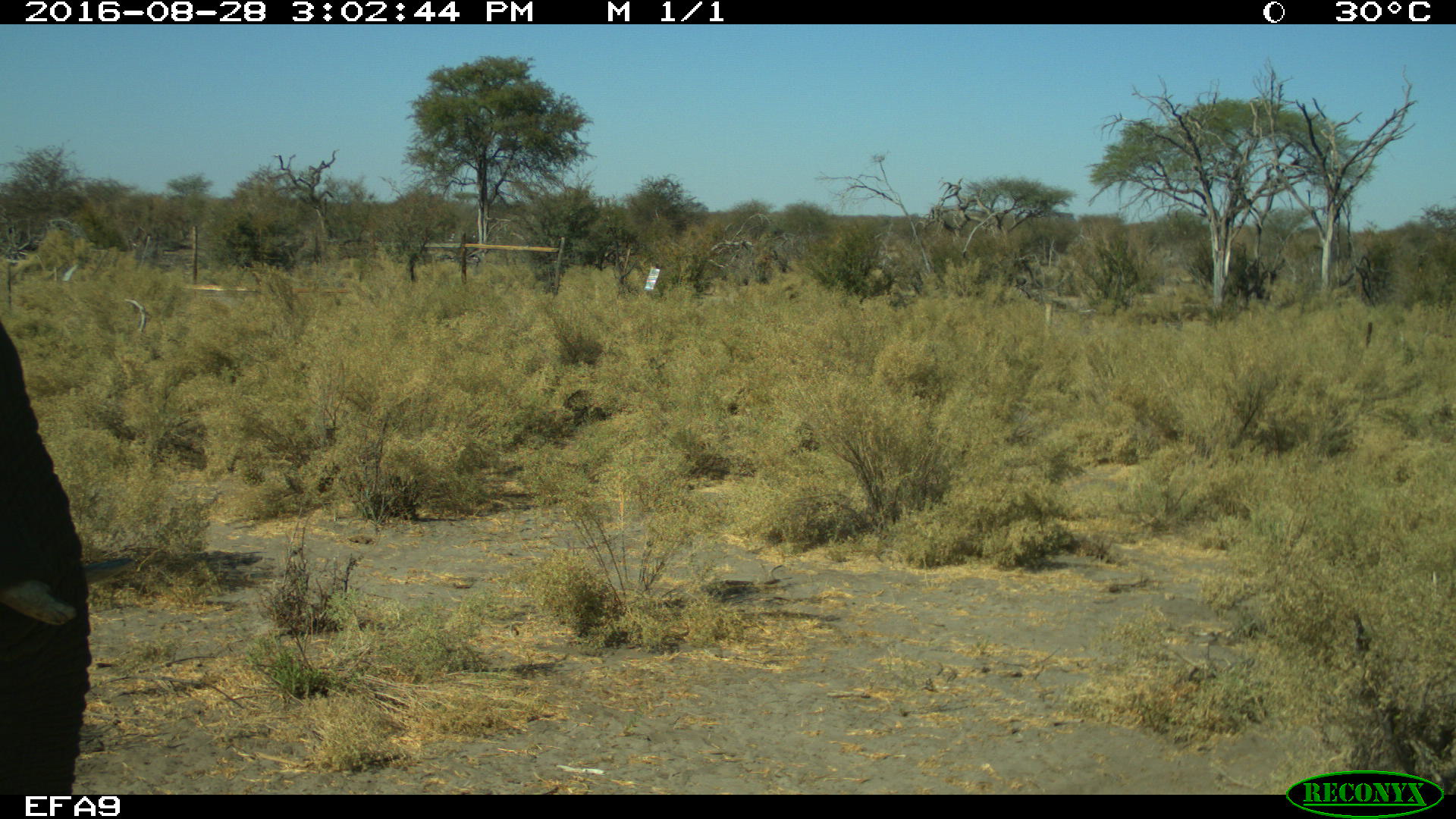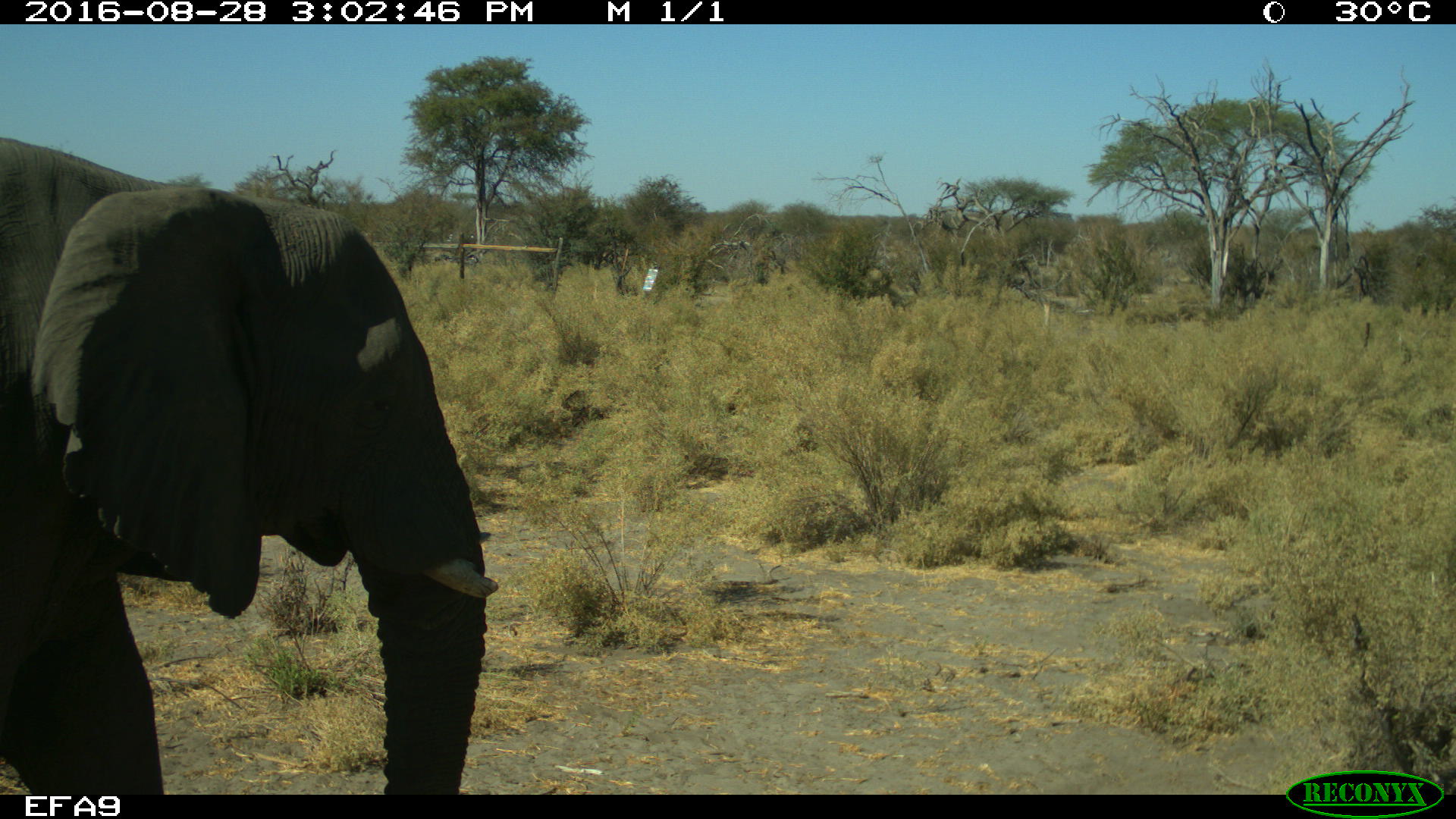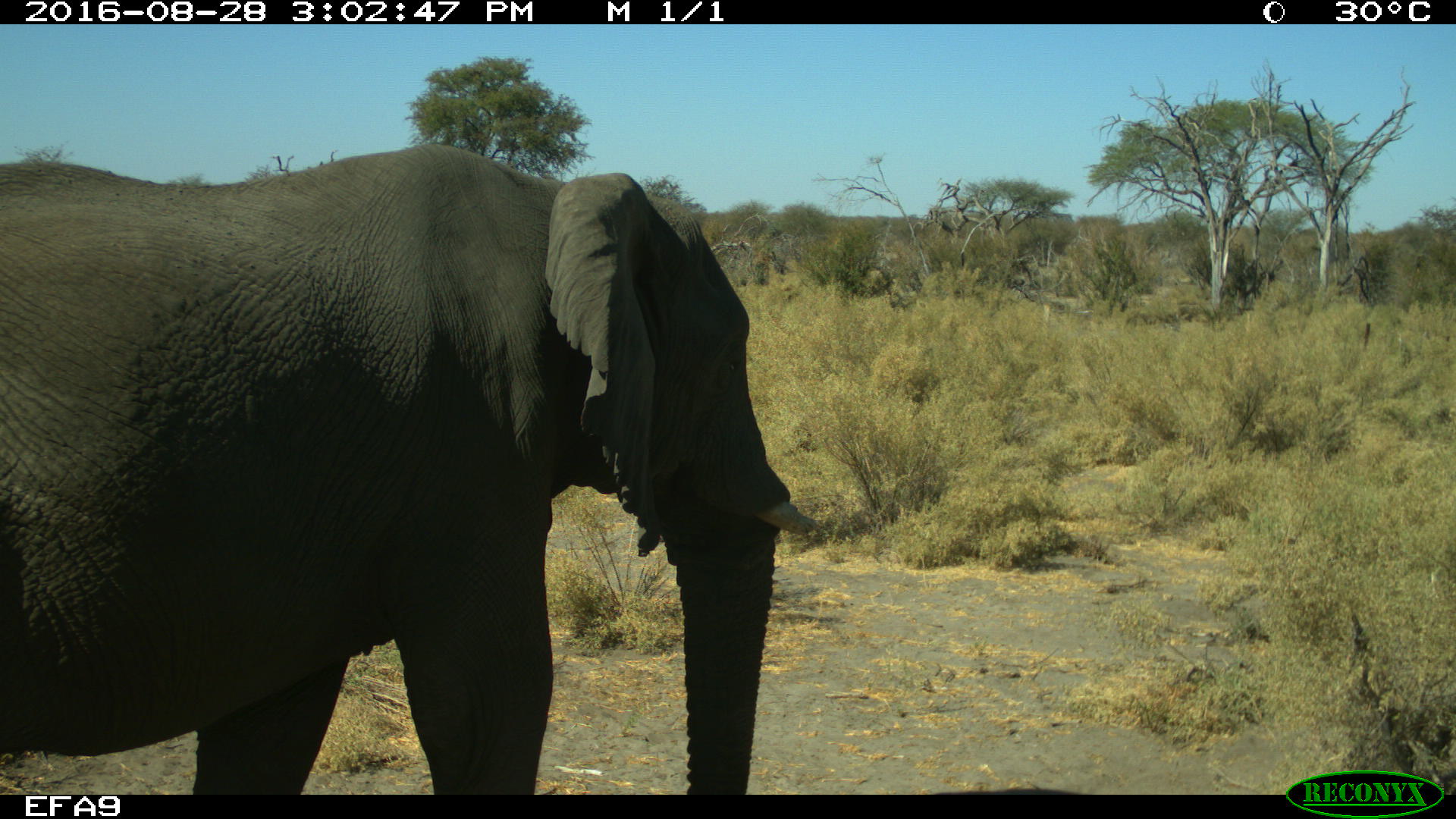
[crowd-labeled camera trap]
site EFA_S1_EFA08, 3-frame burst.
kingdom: Animalia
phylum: Chordata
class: Mammalia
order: Proboscidea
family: Elephantidae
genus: Loxodonta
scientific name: Loxodonta africana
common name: african bush elephant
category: elephant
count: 1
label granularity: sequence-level